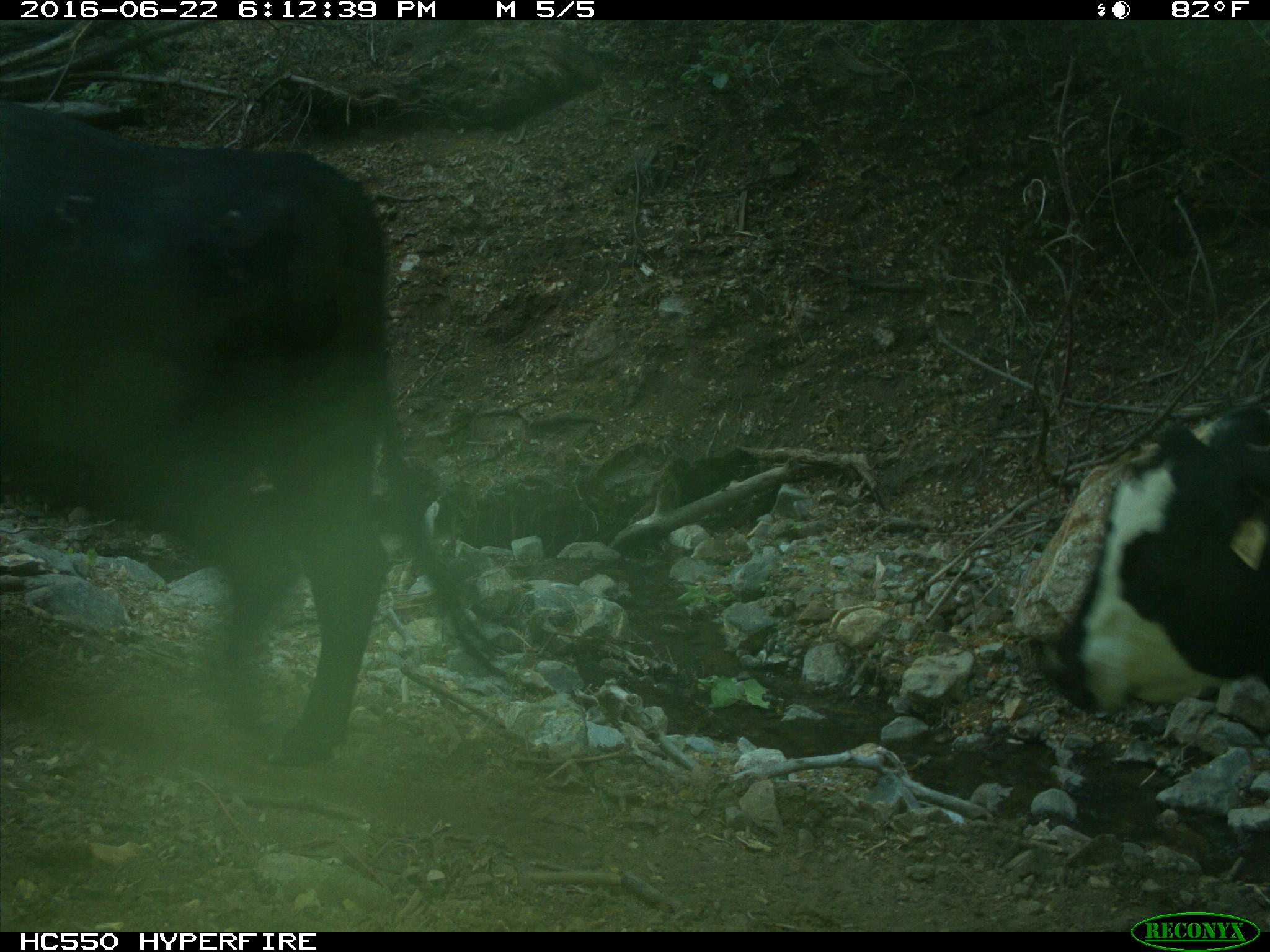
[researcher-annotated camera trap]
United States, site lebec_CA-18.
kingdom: Animalia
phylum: Chordata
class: Mammalia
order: Artiodactyla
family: Bovidae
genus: Bos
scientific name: Bos taurus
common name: domestic cow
Bos taurus (domestic cow).